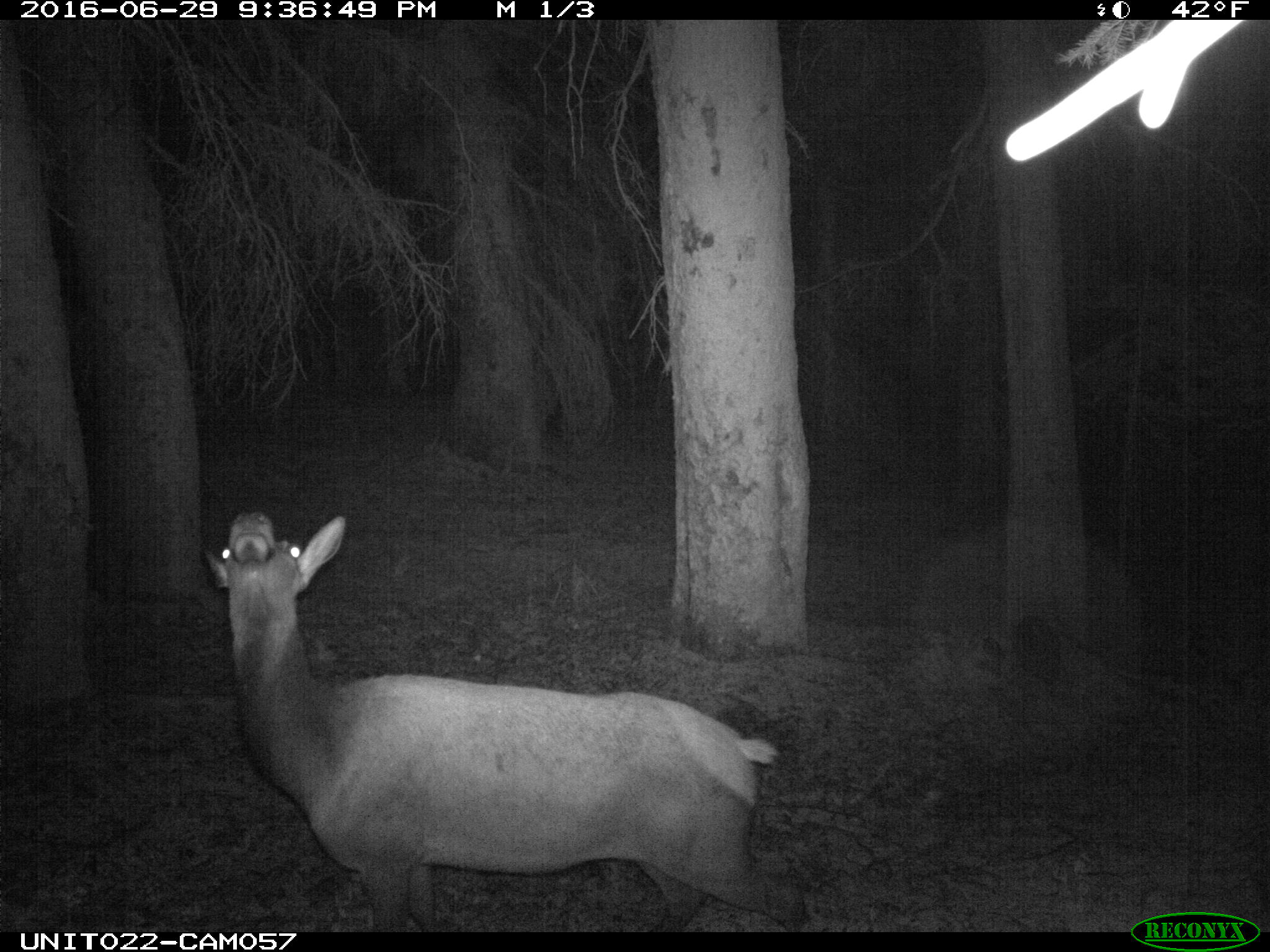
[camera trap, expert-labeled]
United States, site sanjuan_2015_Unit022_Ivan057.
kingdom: Animalia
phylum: Chordata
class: Mammalia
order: Artiodactyla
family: Cervidae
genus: Cervus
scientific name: Cervus elaphus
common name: red deer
Cervus elaphus (red deer).